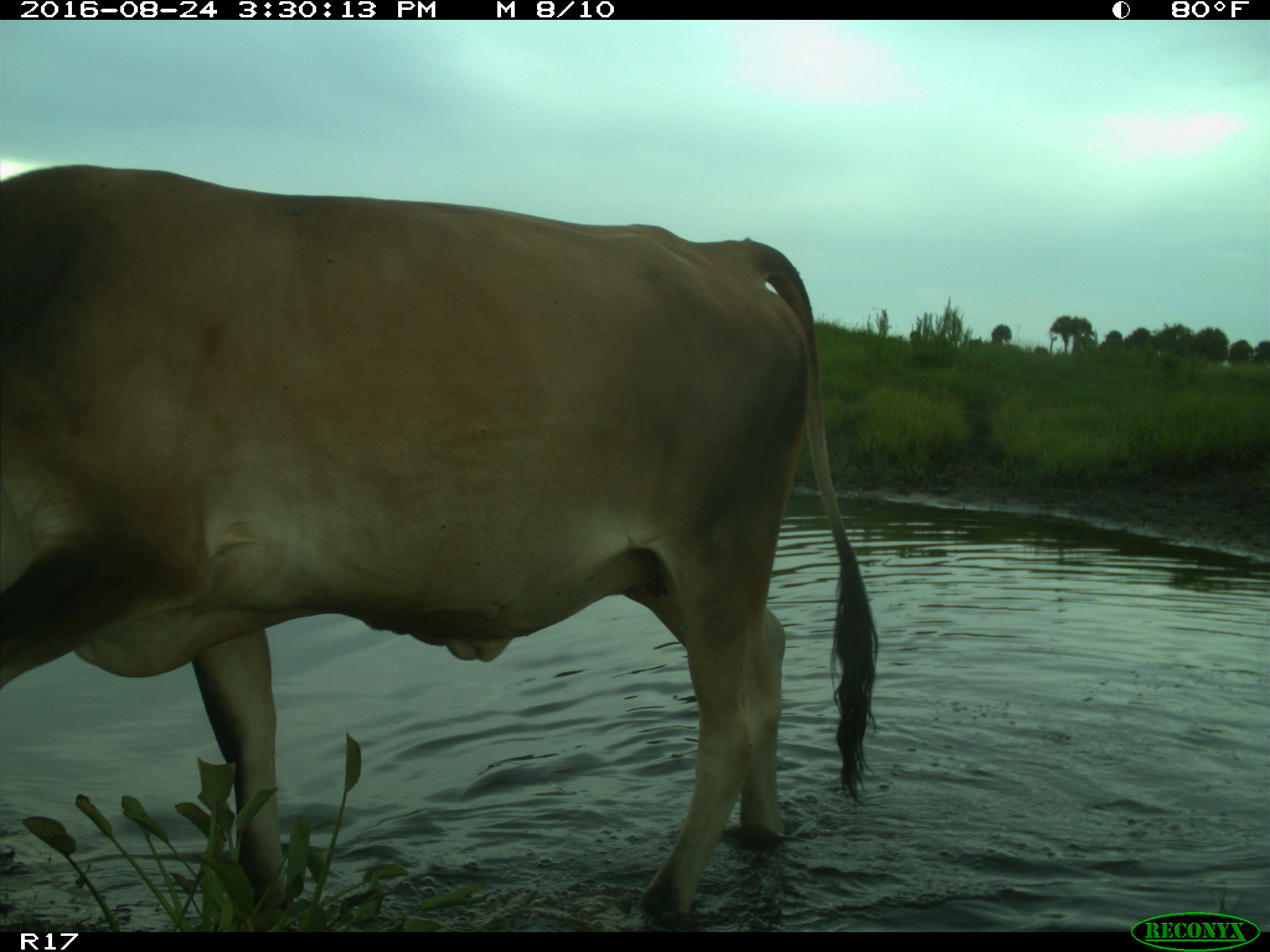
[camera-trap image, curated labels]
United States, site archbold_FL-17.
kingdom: Animalia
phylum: Chordata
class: Mammalia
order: Artiodactyla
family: Bovidae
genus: Bos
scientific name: Bos taurus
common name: domestic cow